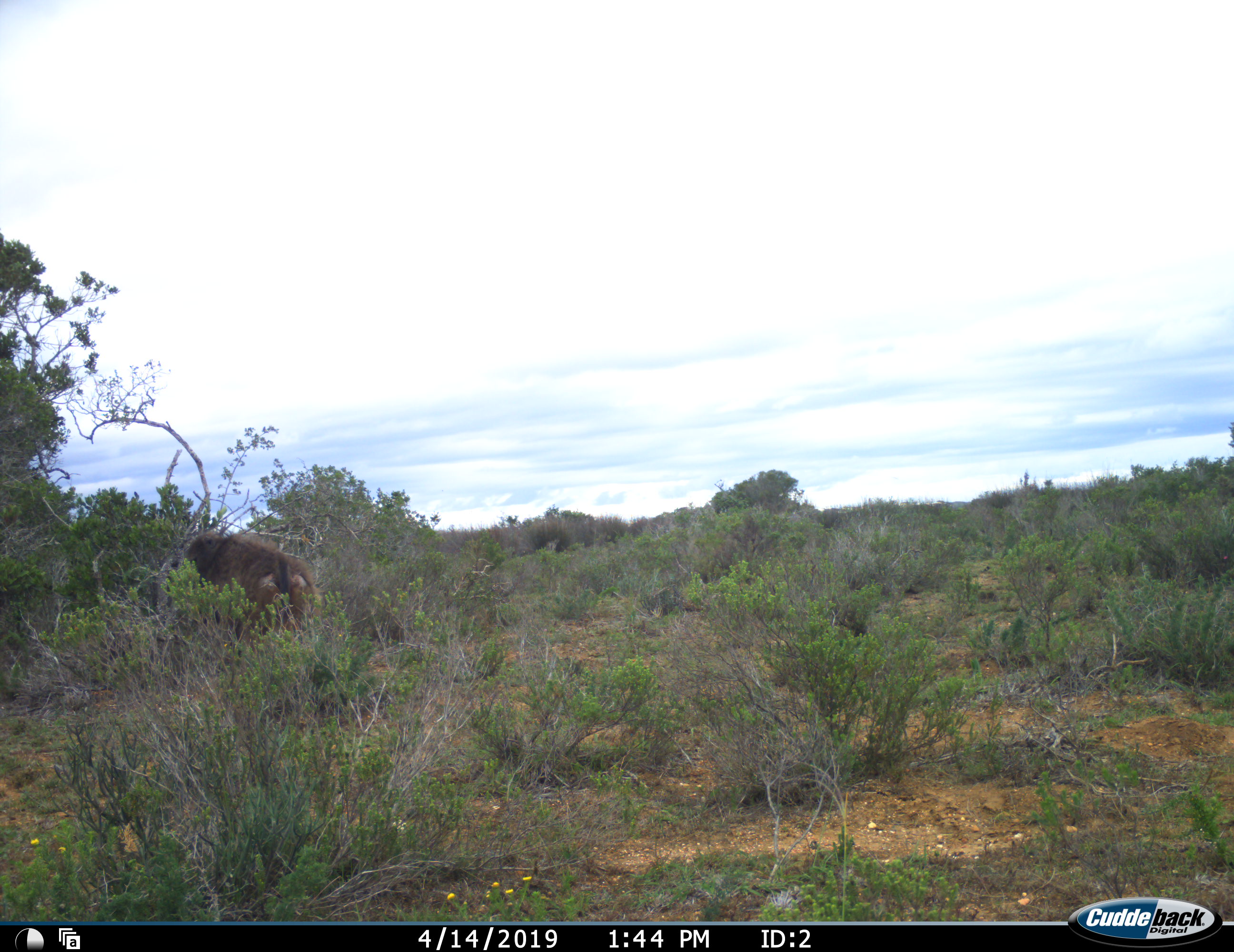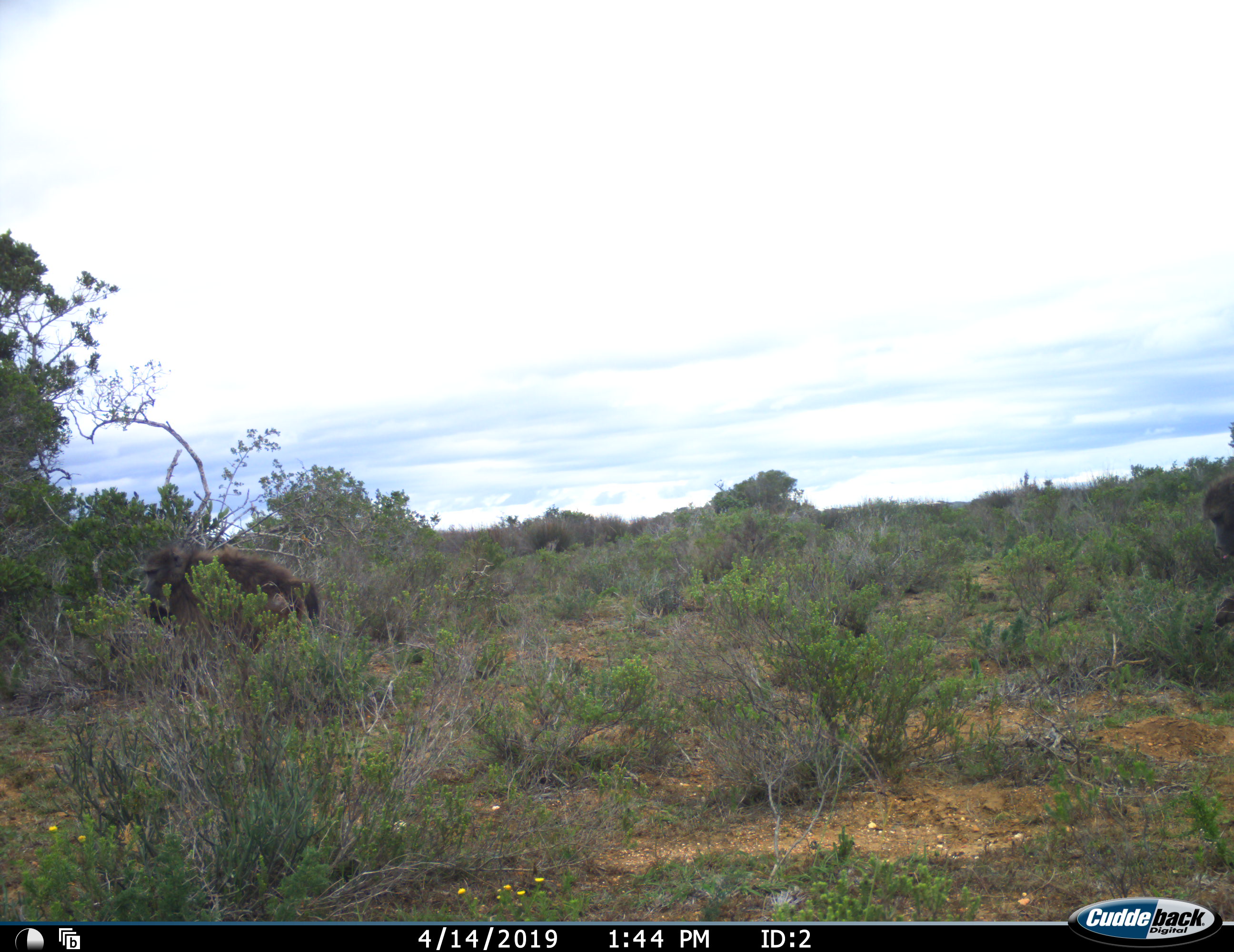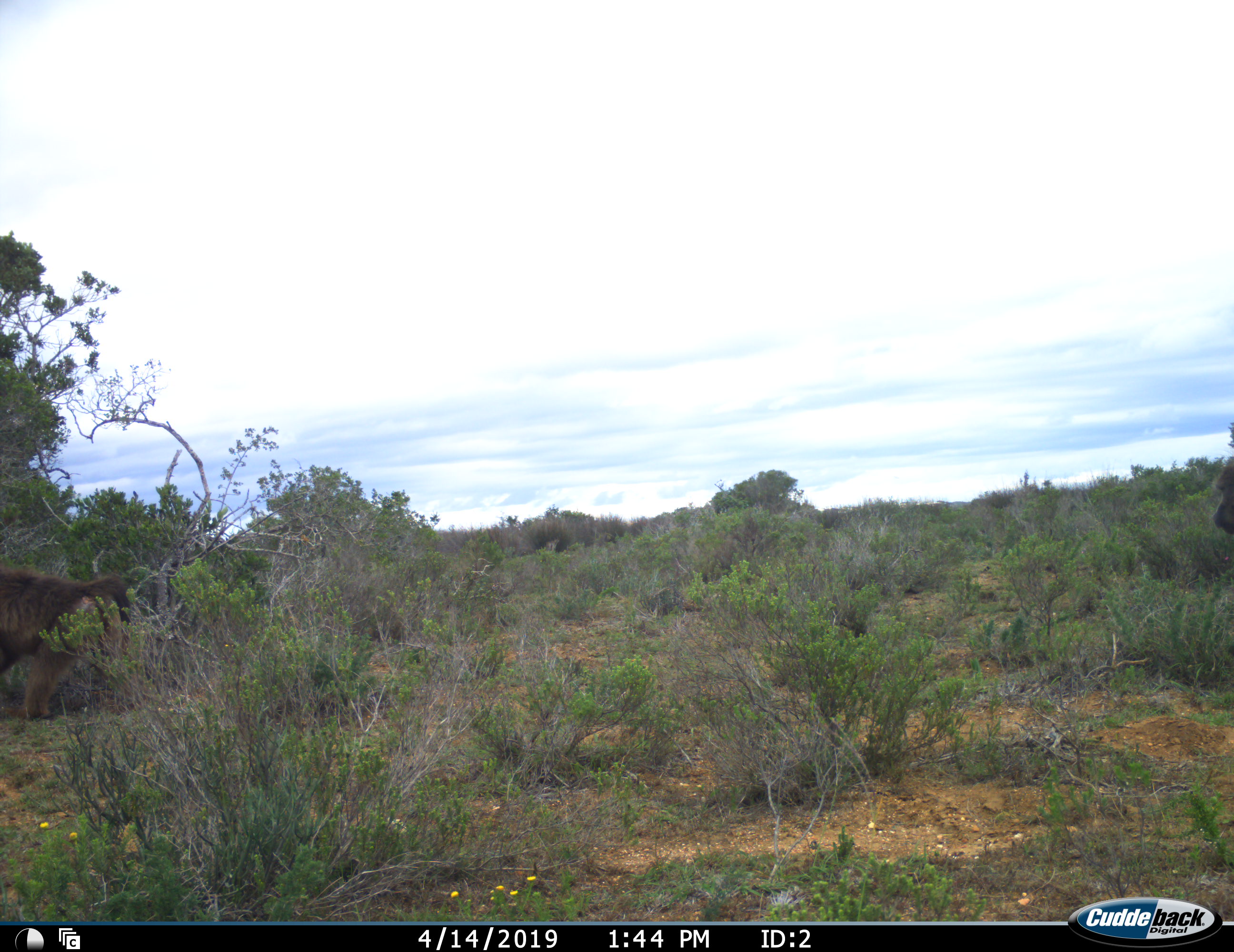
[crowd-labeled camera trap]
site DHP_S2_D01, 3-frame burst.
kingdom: Animalia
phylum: Chordata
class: Mammalia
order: Primates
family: Cercopithecidae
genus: Papio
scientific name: Papio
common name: baboon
Baboon (Papio), count 2. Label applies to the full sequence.